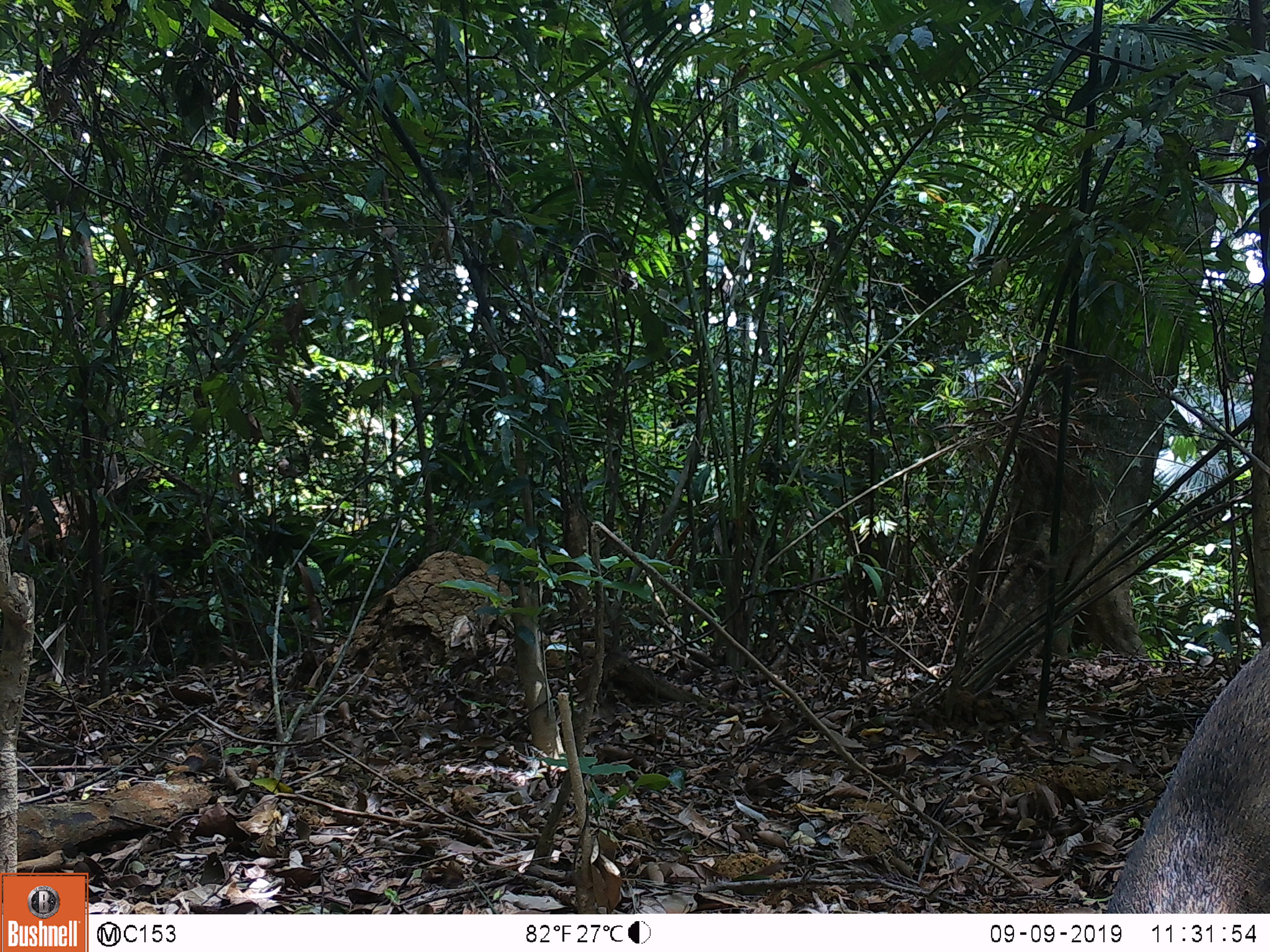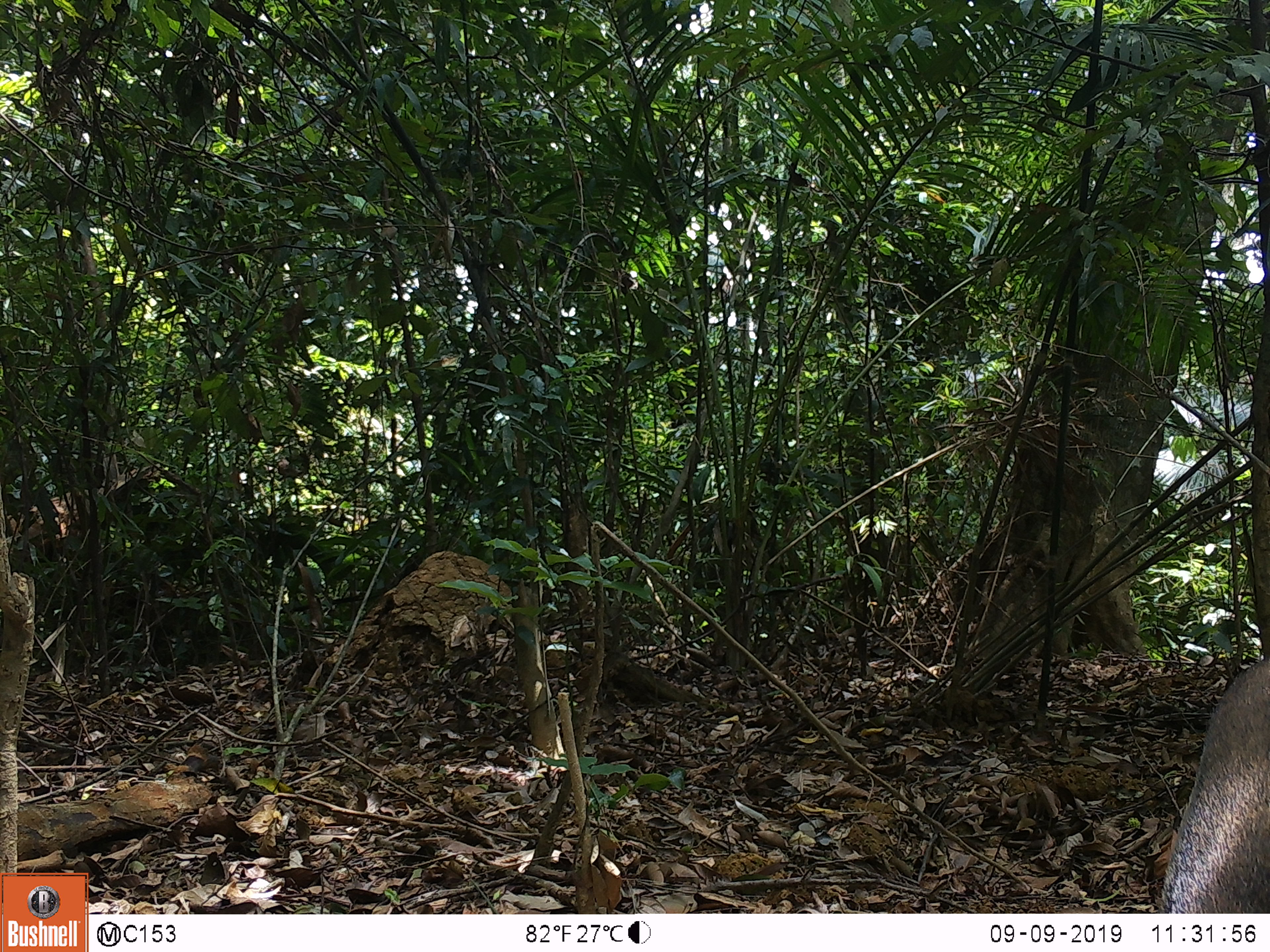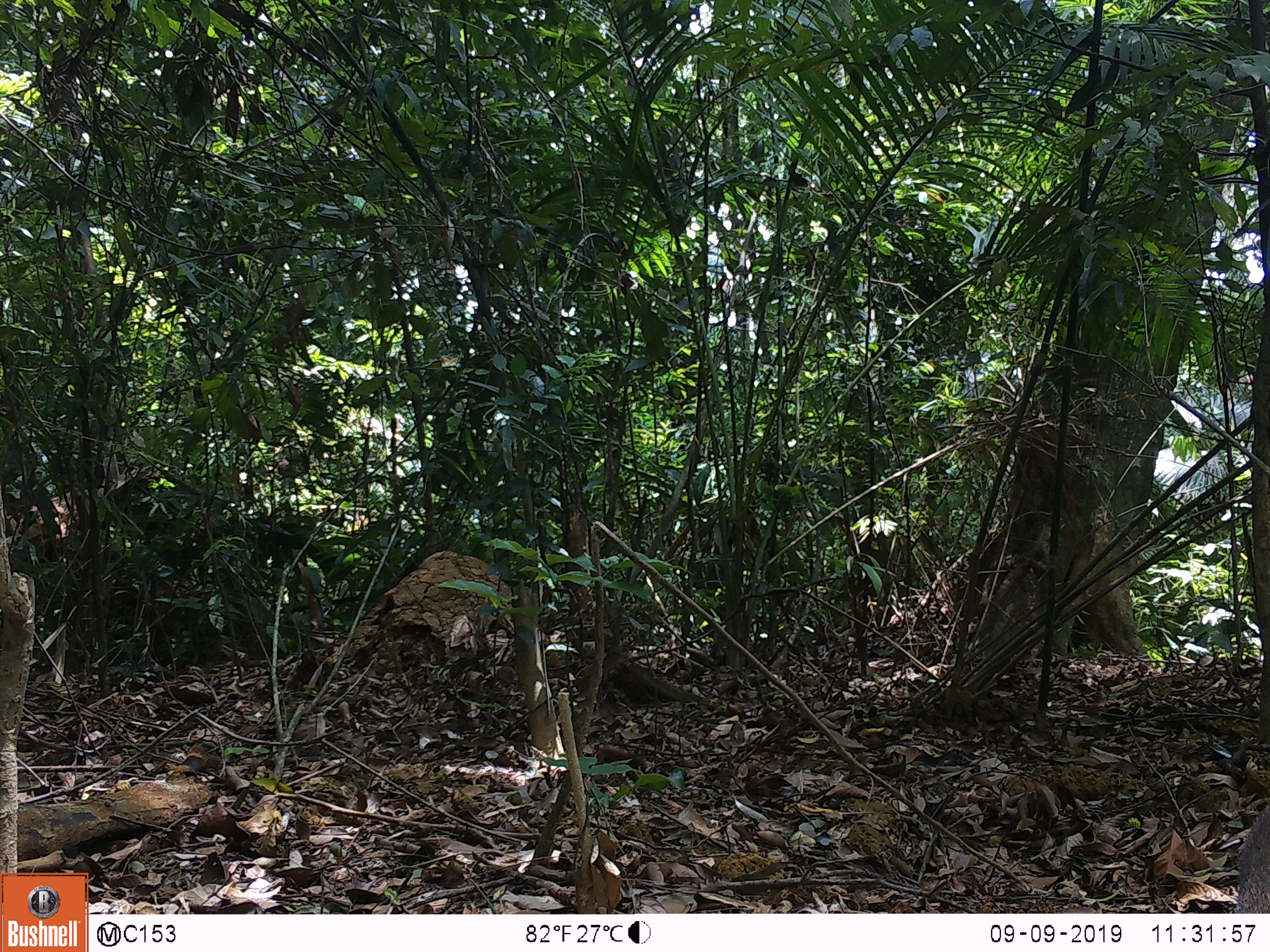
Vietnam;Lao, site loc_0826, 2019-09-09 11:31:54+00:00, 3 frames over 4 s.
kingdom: Animalia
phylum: Chordata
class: Mammalia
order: Artiodactyla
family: Suidae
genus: Sus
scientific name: Sus scrofa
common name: eurasian wild pig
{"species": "eurasian wild pig (Sus scrofa)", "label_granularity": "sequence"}